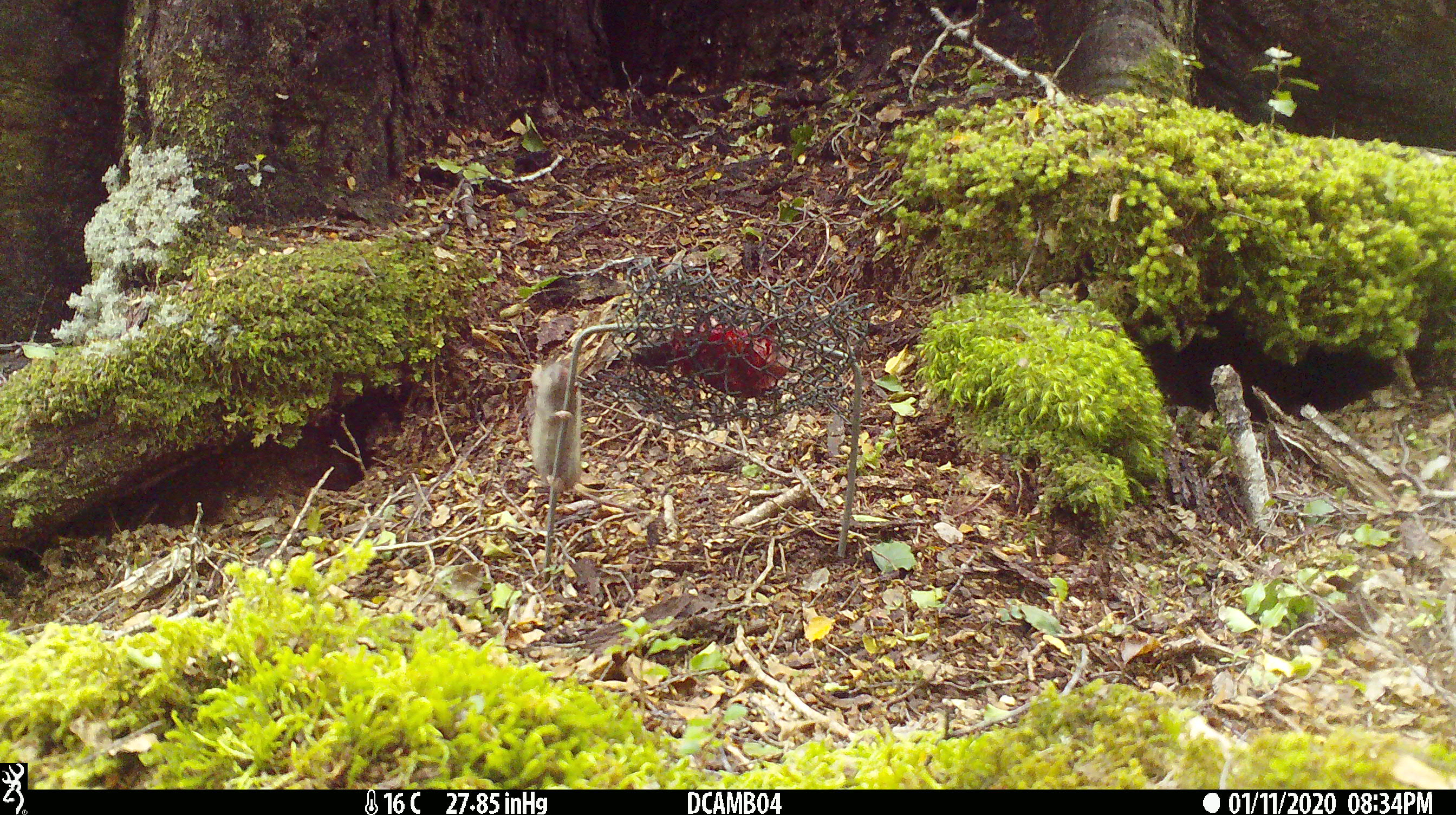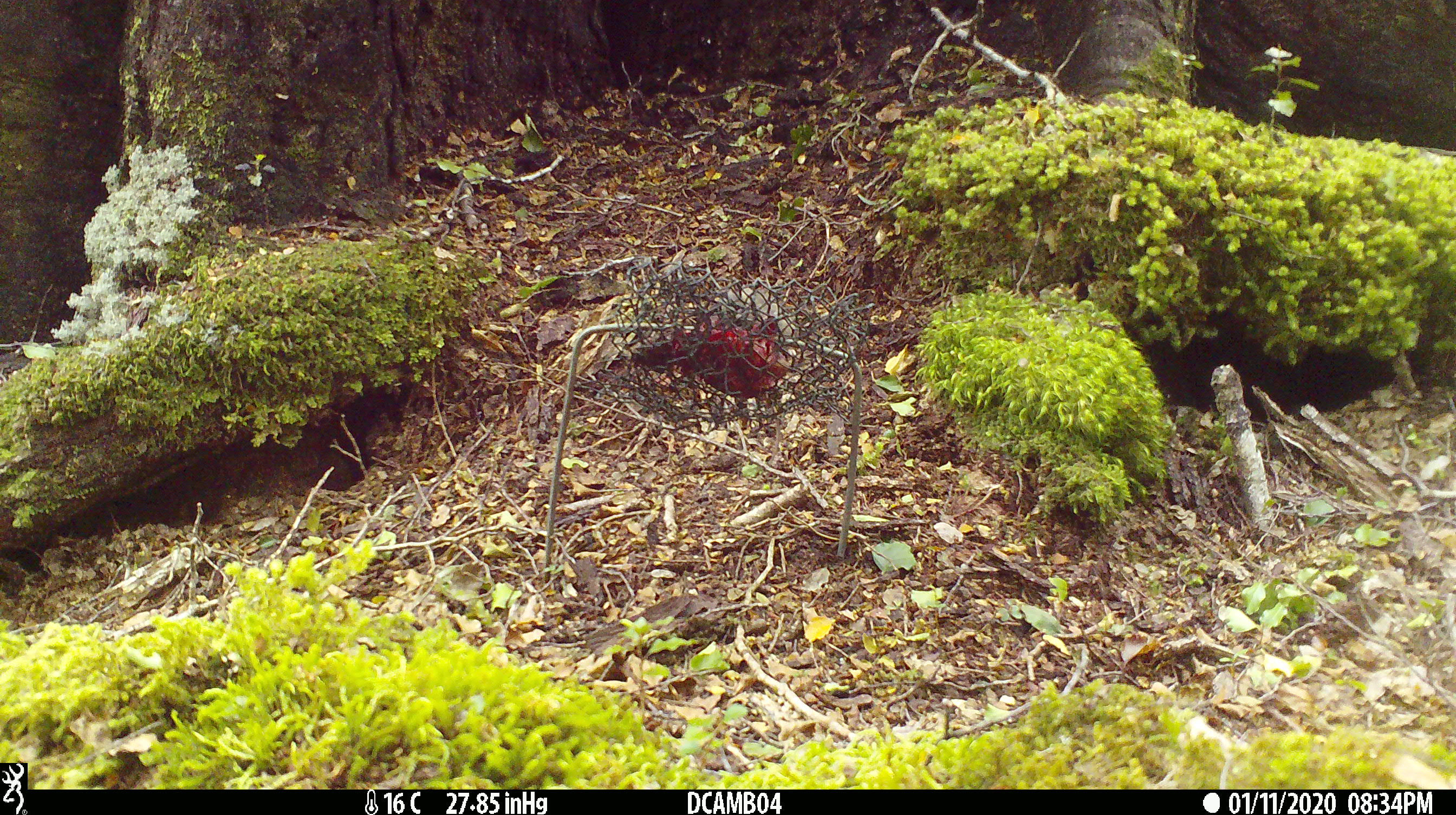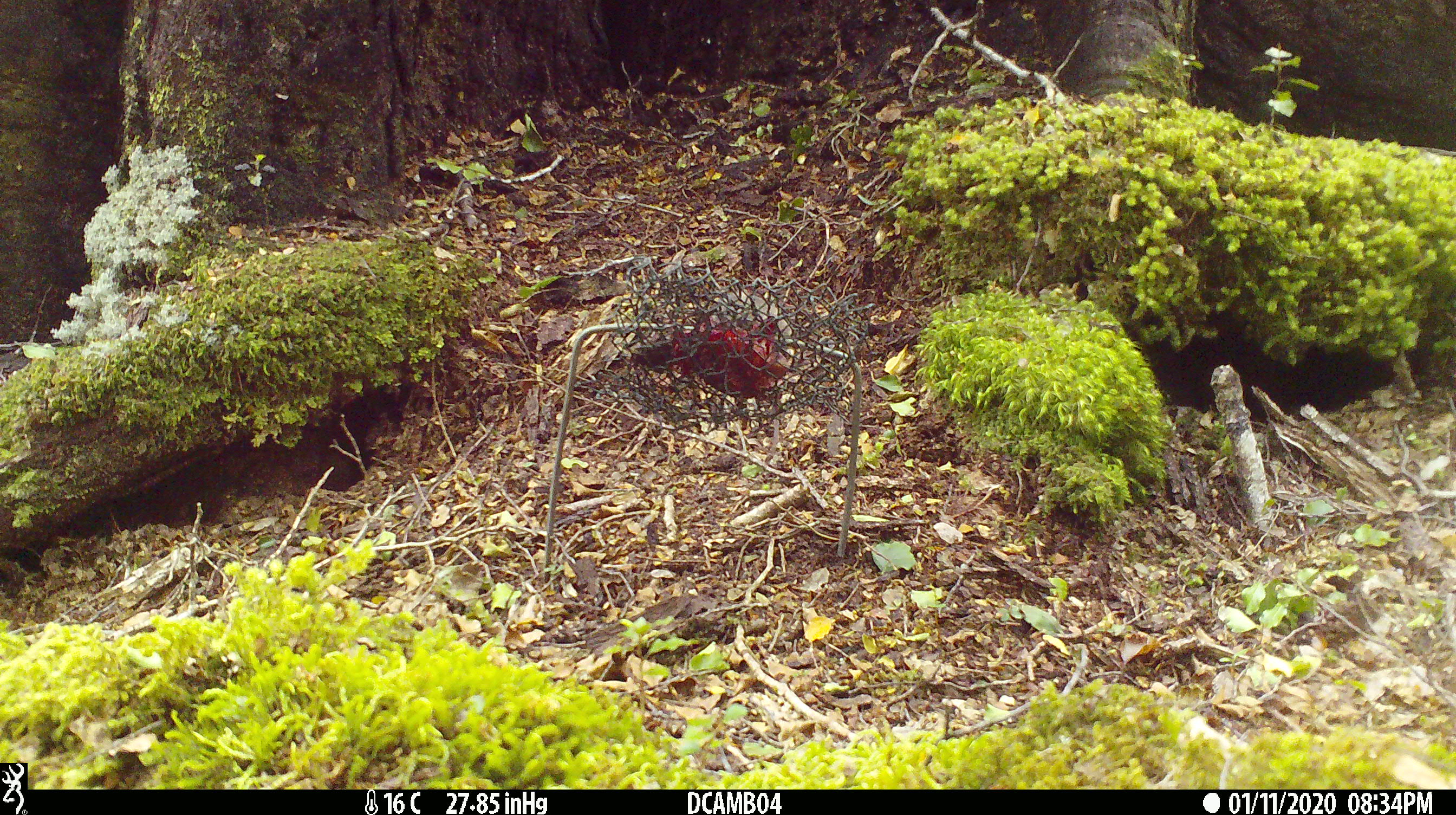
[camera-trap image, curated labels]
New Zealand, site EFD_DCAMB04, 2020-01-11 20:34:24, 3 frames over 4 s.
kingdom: Animalia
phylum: Chordata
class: Mammalia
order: Rodentia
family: Muridae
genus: Mus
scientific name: Mus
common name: mouse